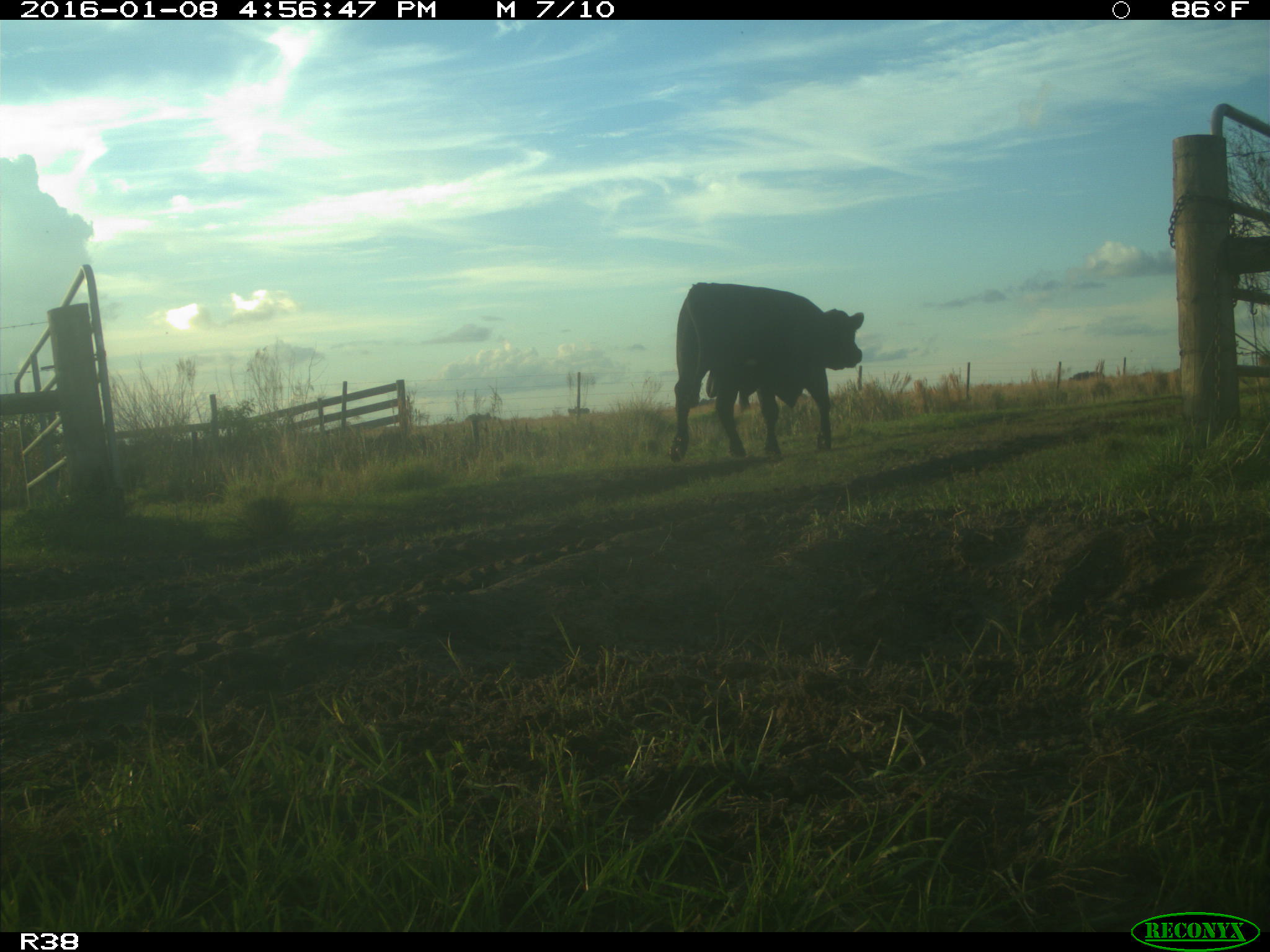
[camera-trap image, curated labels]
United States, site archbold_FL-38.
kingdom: Animalia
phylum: Chordata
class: Mammalia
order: Artiodactyla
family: Bovidae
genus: Bos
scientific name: Bos taurus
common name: domestic cow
Bos taurus (domestic cow).